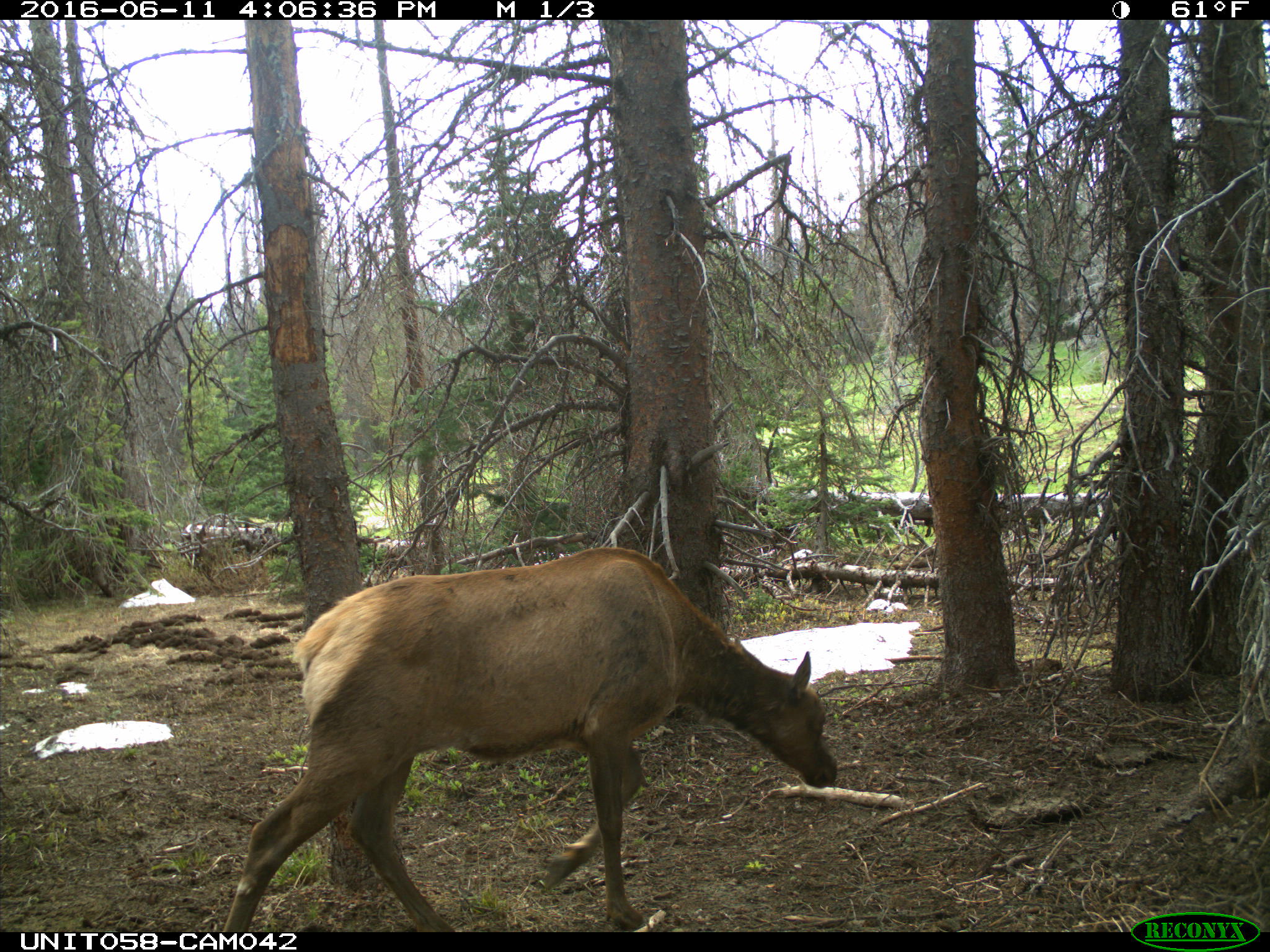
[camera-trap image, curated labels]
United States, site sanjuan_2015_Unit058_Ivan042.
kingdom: Animalia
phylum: Chordata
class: Mammalia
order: Artiodactyla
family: Cervidae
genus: Cervus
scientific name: Cervus elaphus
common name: red deer